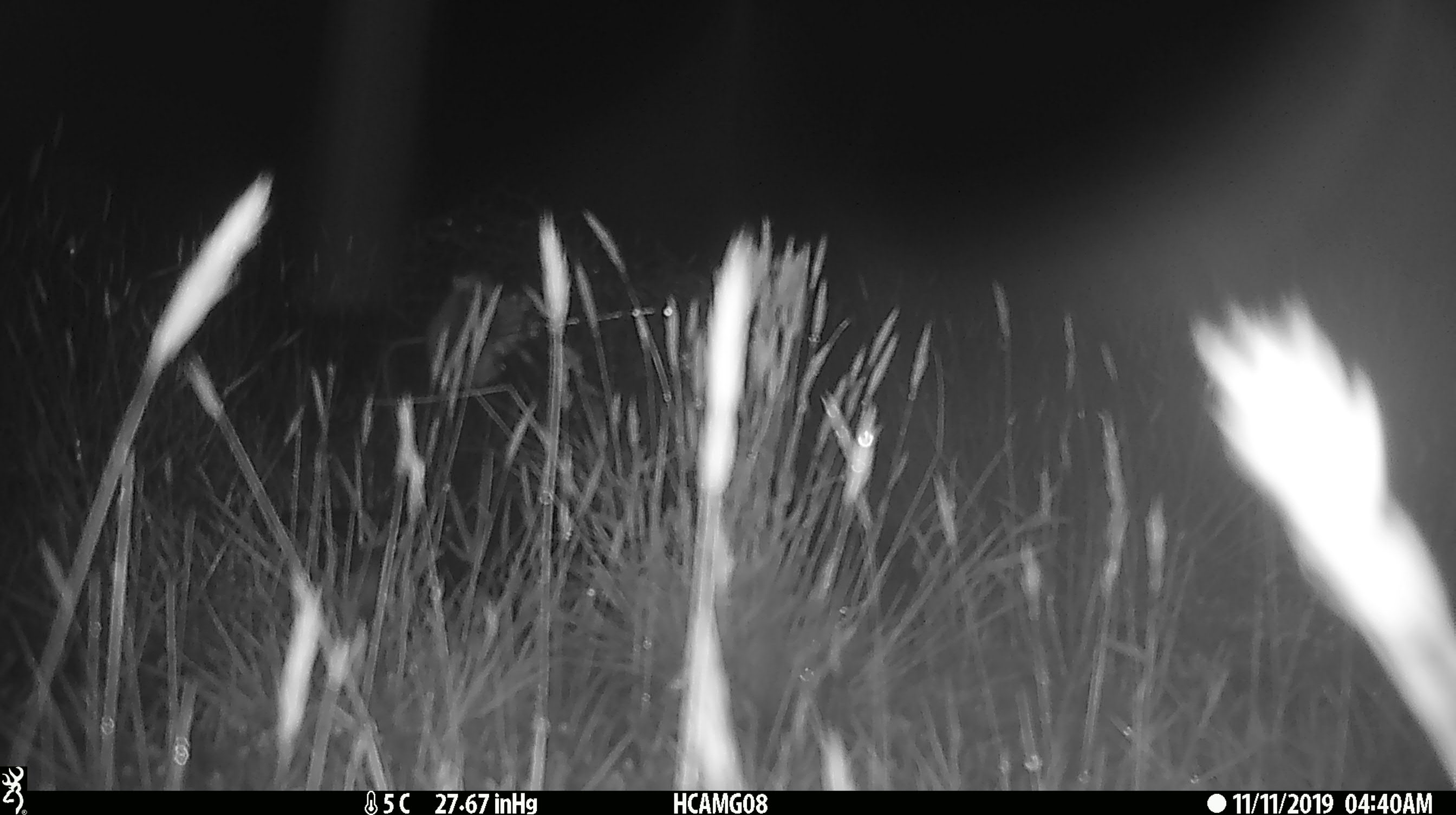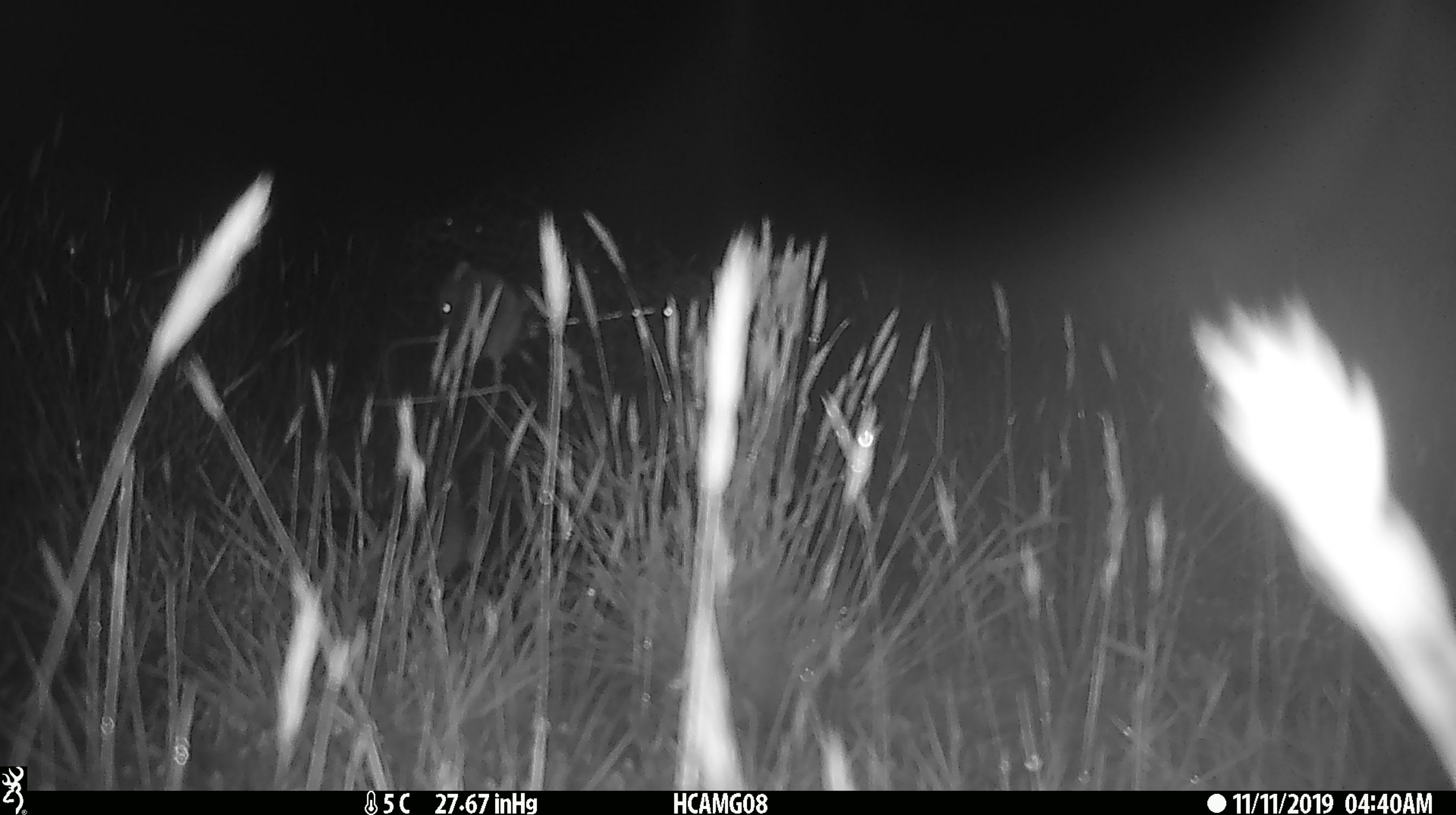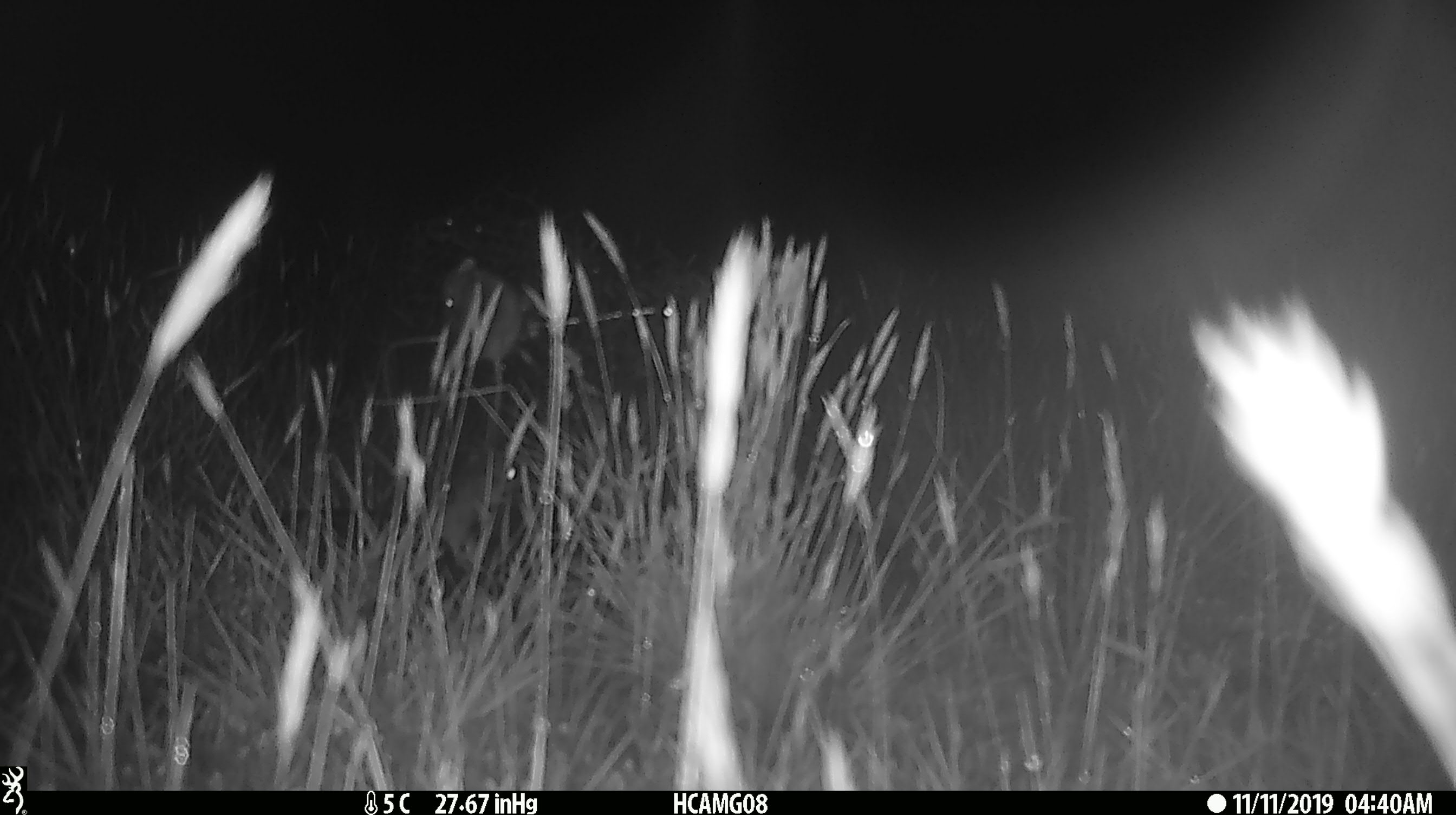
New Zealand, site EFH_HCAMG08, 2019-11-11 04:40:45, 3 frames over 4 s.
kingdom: Animalia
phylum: Chordata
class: Mammalia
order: Rodentia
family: Muridae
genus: Mus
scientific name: Mus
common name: mouse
Mouse (Mus).